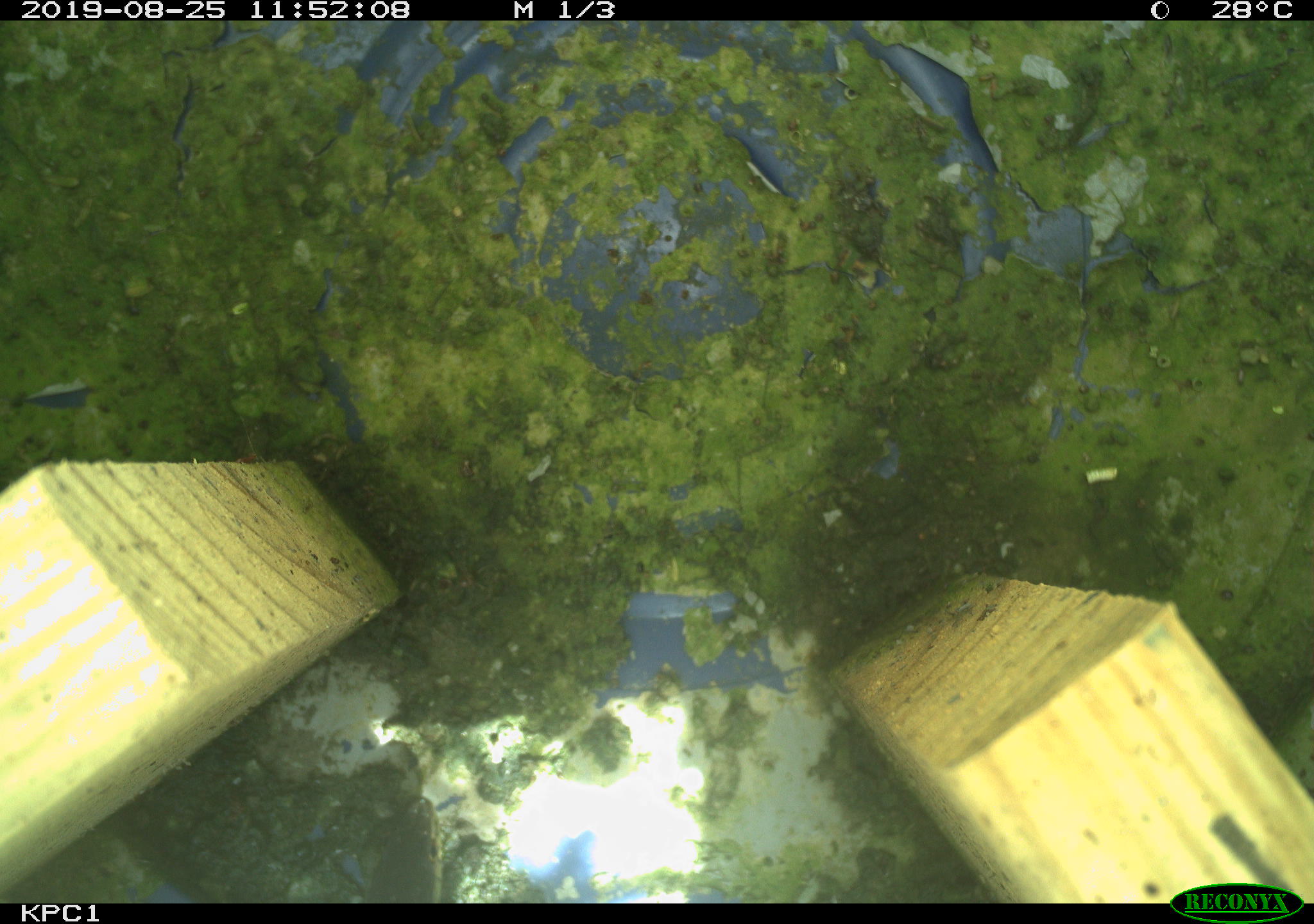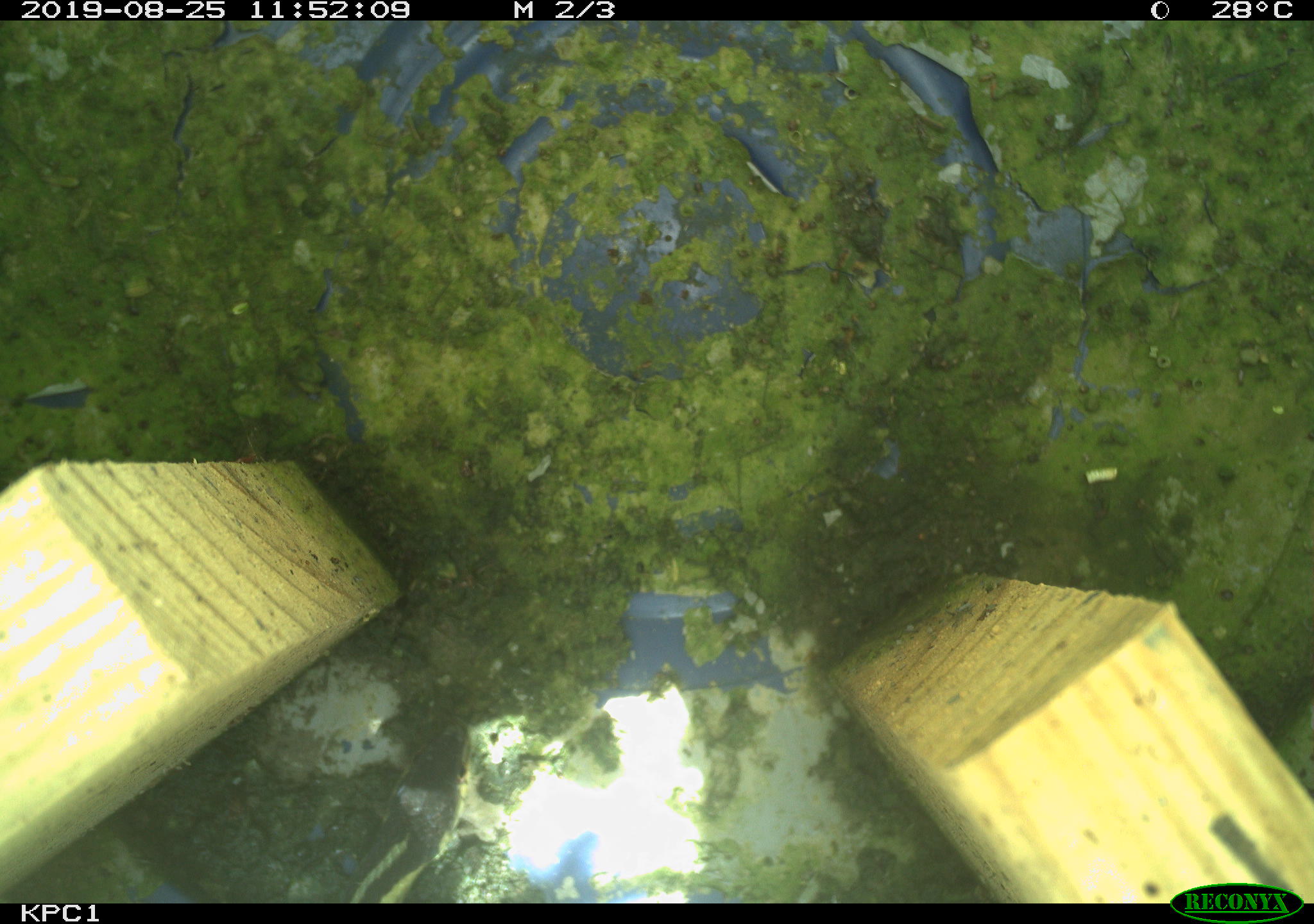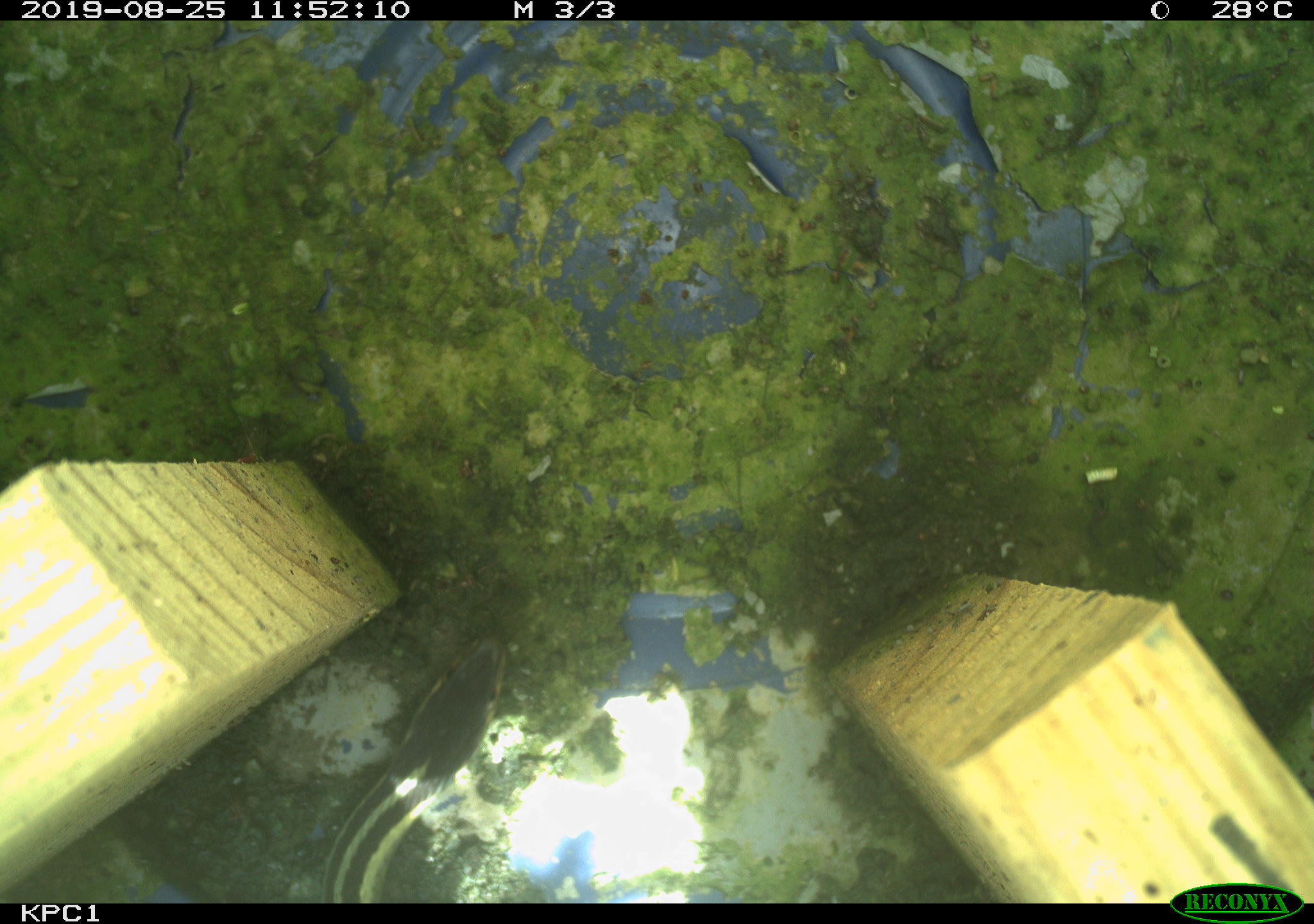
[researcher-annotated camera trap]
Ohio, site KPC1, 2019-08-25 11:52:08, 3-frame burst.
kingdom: Animalia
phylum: Chordata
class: Reptilia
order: Squamata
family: Colubridae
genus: Thamnophis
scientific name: Thamnophis sirtalis sirtalis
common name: eastern gartersnake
Eastern gartersnake (Thamnophis sirtalis sirtalis).